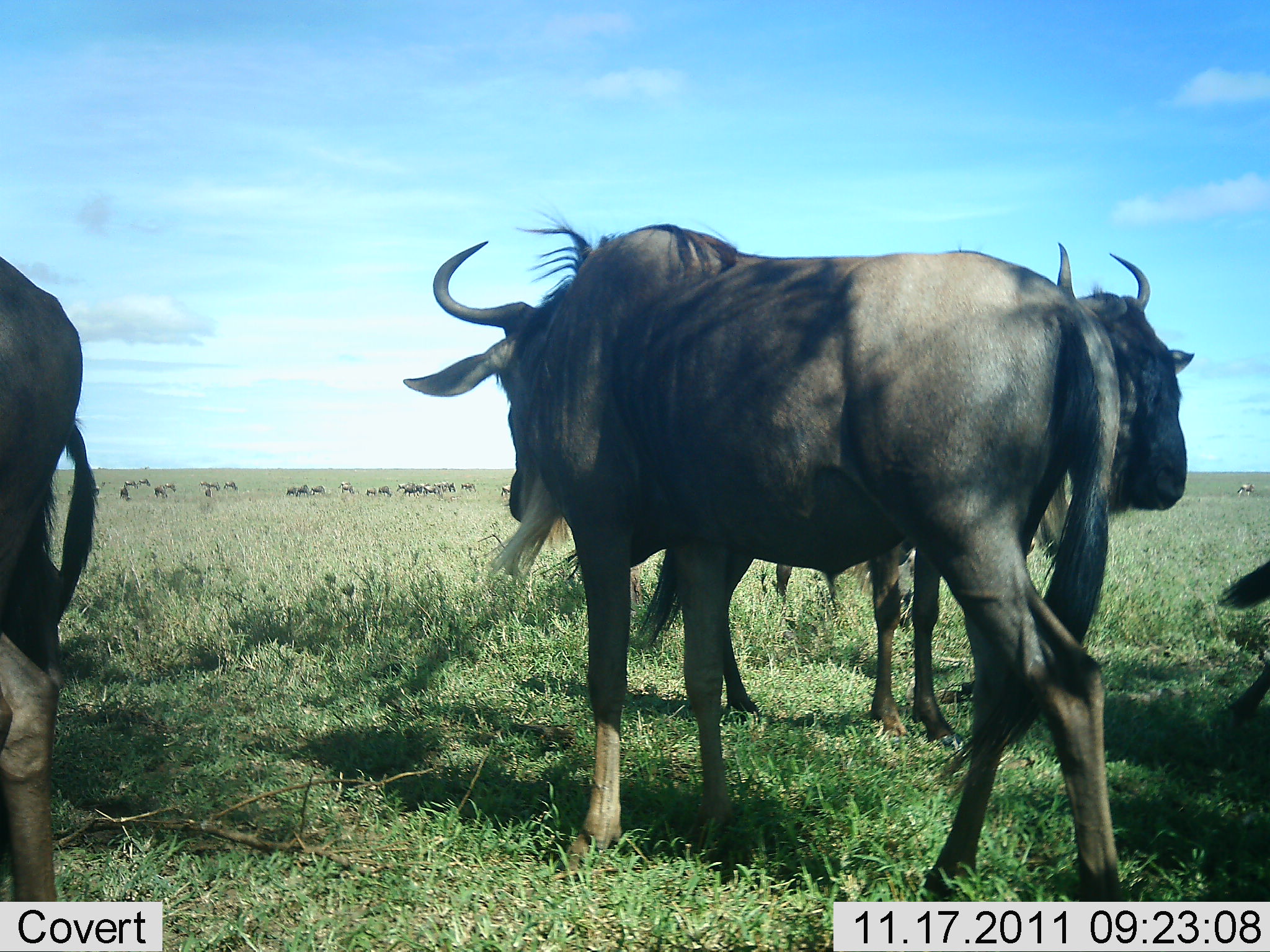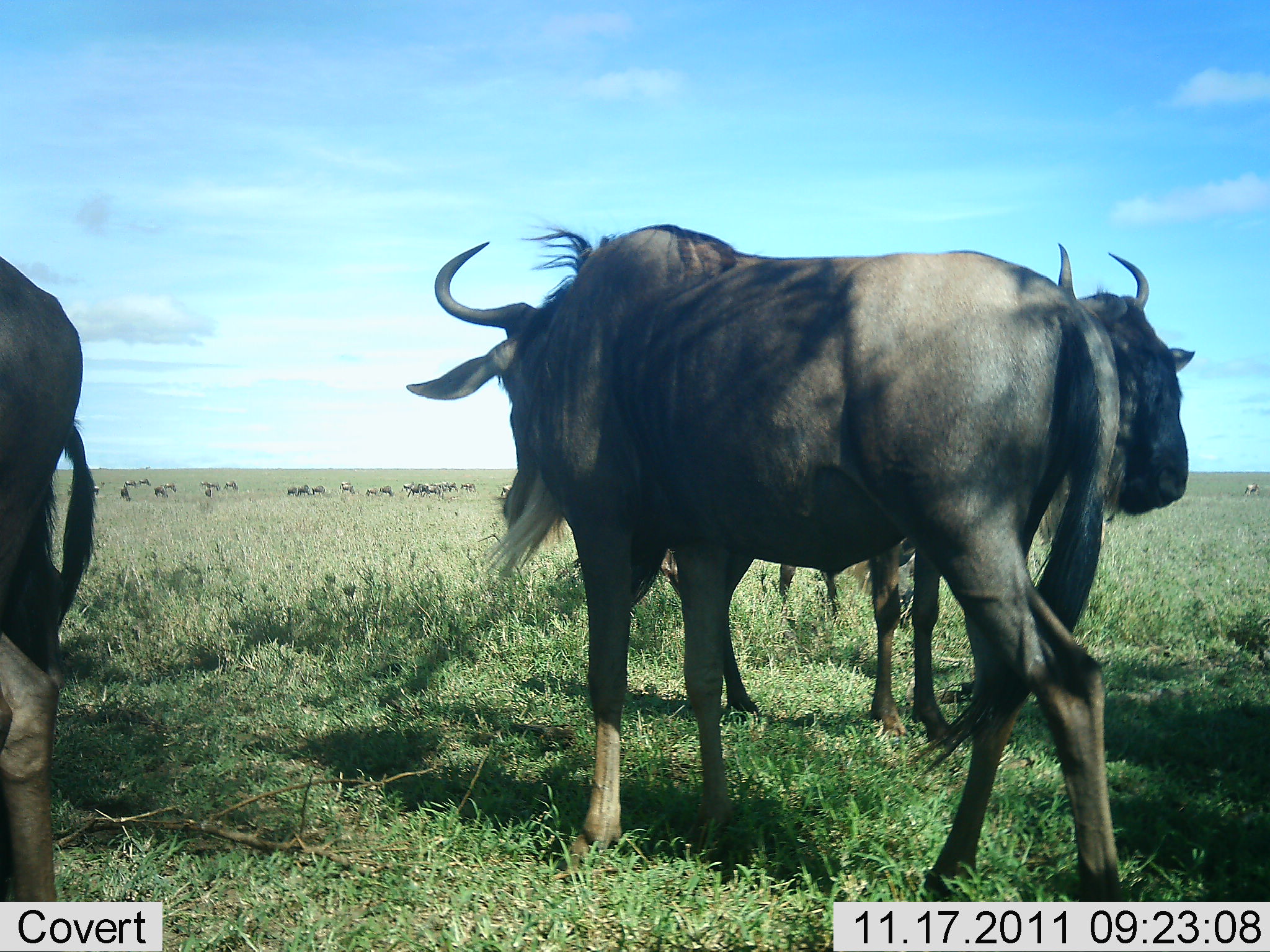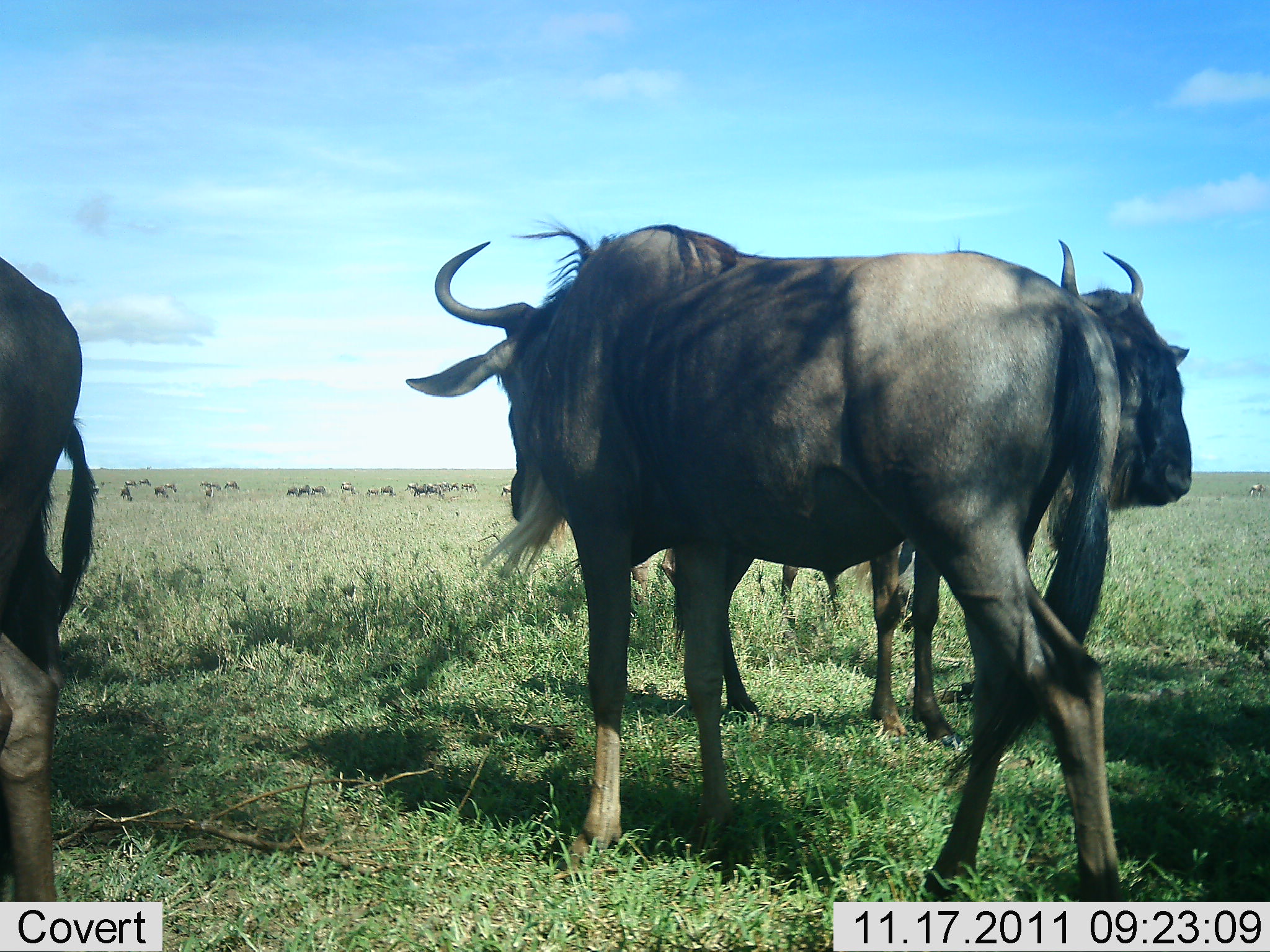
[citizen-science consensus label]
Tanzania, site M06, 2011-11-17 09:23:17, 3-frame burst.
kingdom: Animalia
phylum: Chordata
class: Mammalia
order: Artiodactyla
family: Bovidae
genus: Connochaetes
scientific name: Connochaetes taurinus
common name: blue wildebeest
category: wildebeest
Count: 4.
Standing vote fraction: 82%.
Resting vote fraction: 0%.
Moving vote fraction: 27%.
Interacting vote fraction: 0%.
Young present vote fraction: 0%.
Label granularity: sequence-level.